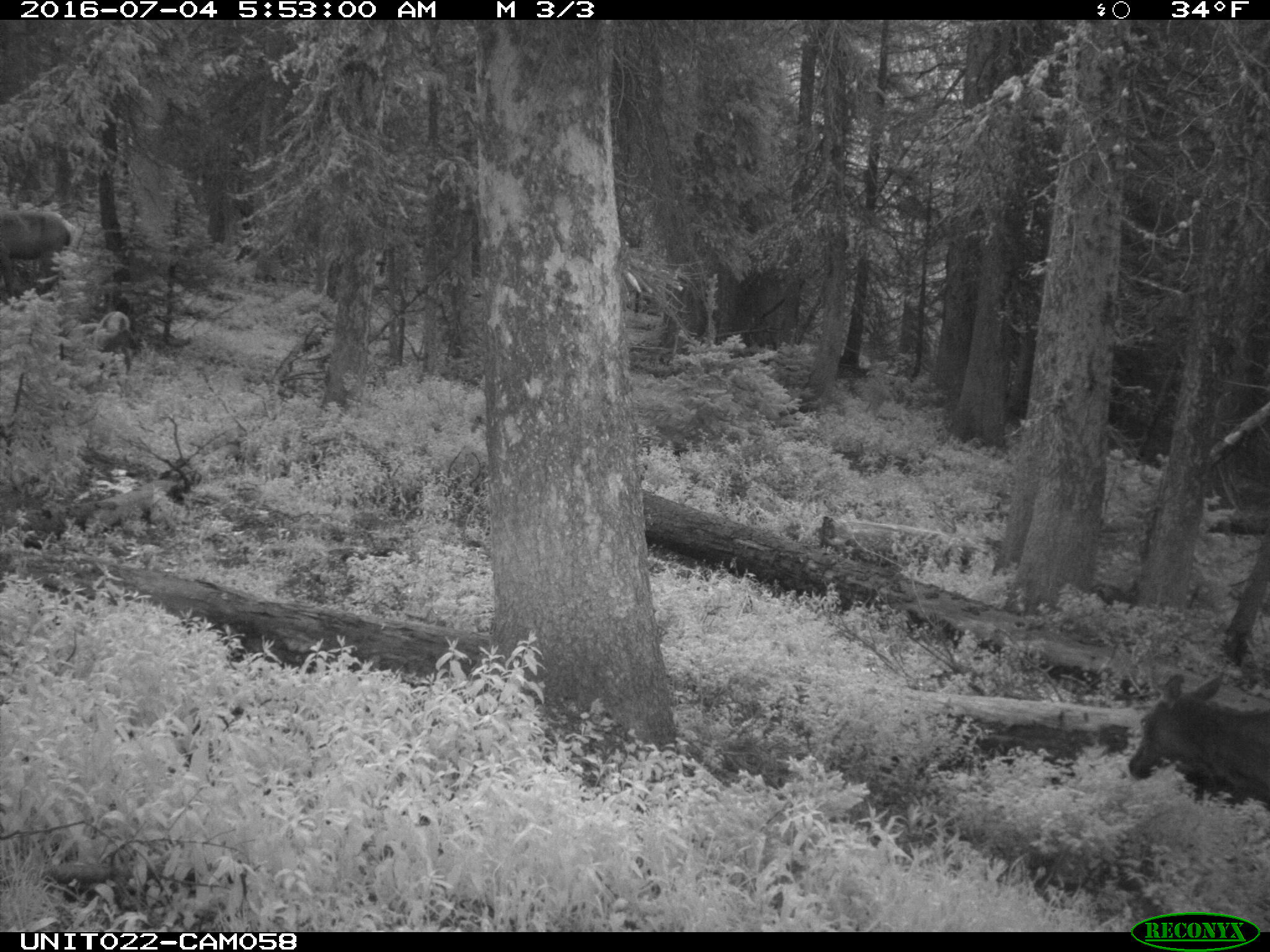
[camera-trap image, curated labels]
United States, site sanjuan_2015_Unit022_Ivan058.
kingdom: Animalia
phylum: Chordata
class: Mammalia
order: Artiodactyla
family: Cervidae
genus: Cervus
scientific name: Cervus elaphus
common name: red deer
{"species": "Cervus elaphus (red deer)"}